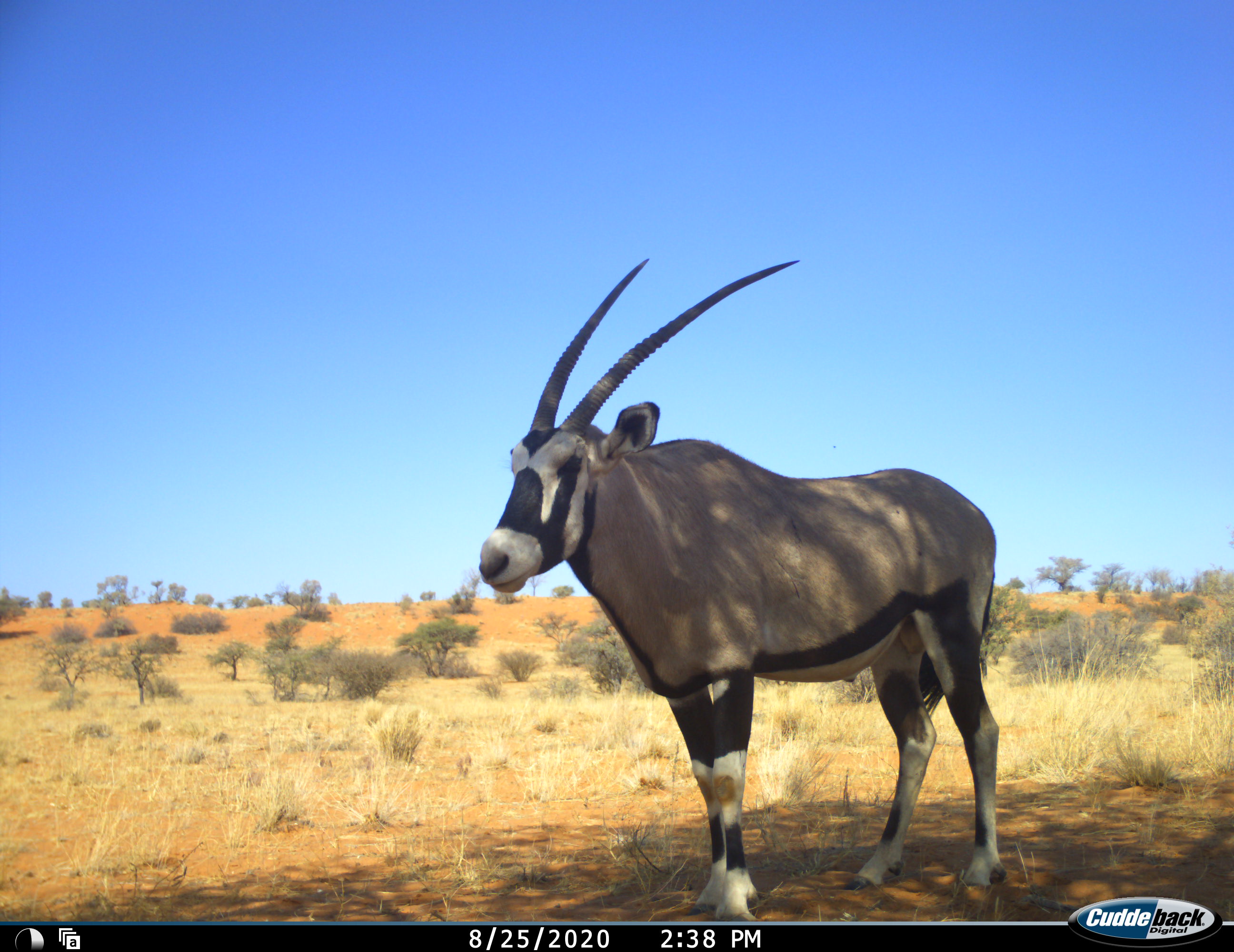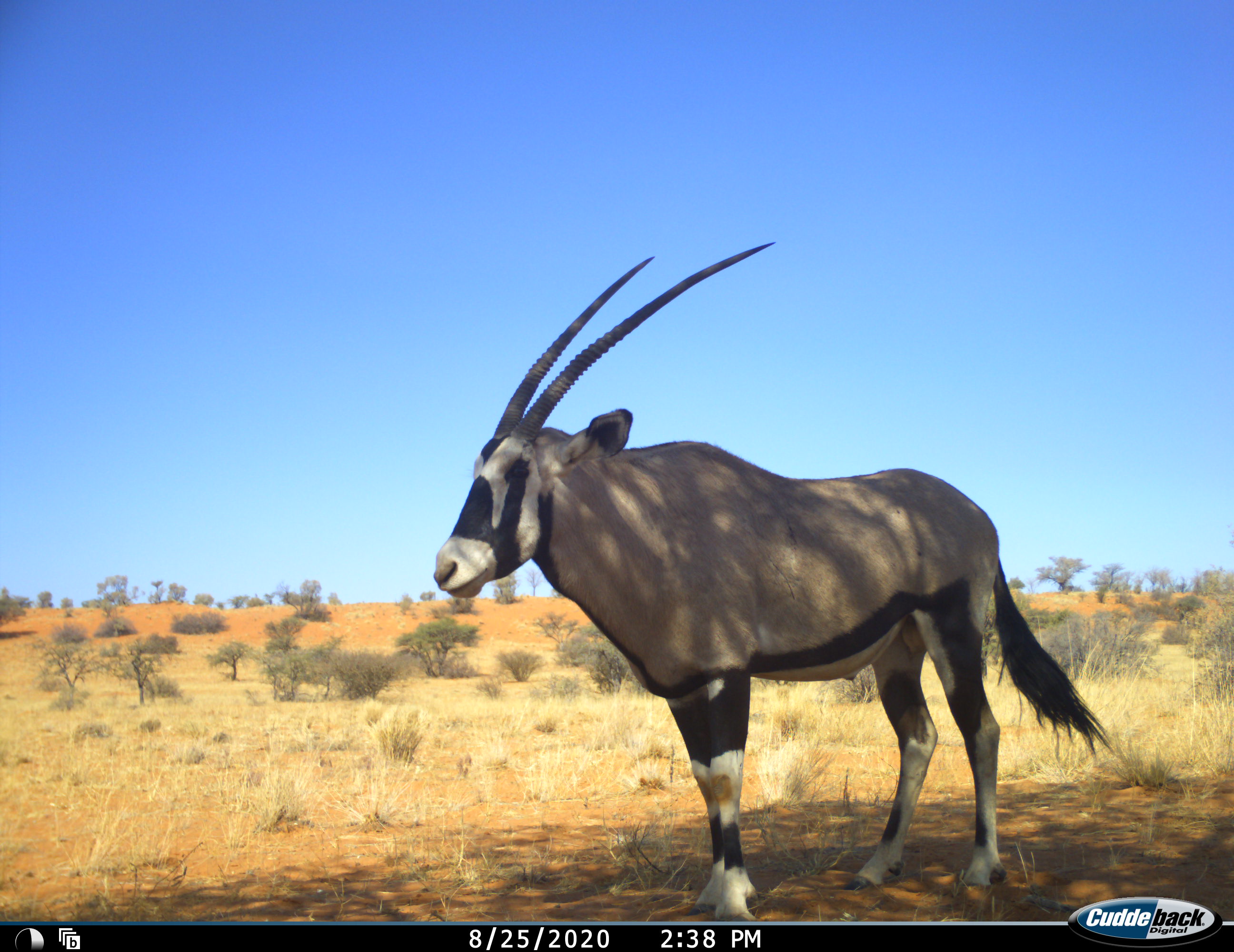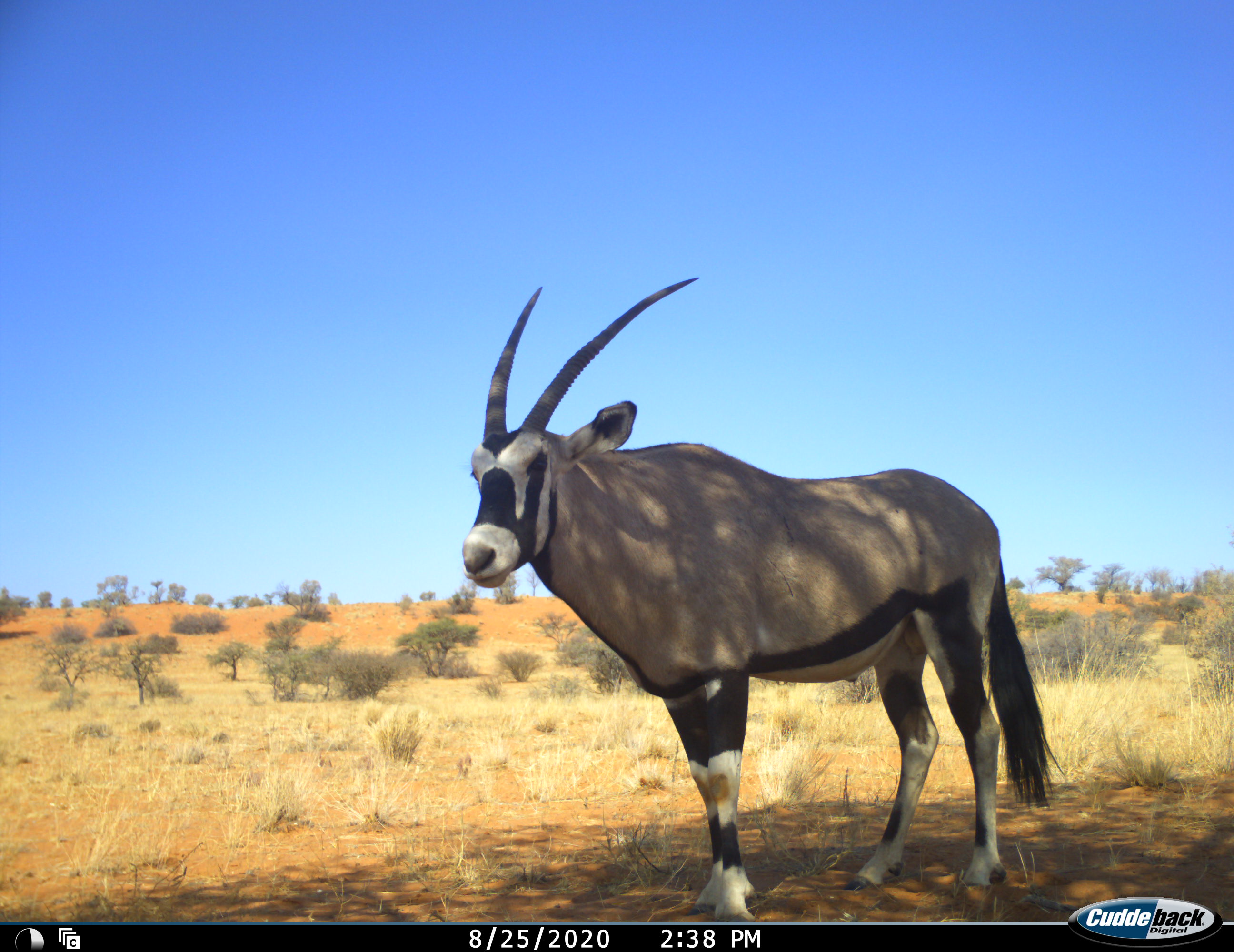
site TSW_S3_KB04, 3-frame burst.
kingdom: Animalia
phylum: Chordata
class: Mammalia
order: Artiodactyla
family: Bovidae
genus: Oryx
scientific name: Oryx gazella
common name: gemsbok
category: oryx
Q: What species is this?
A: Oryx (gemsbok) (Oryx gazella).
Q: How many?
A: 1.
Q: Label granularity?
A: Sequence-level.